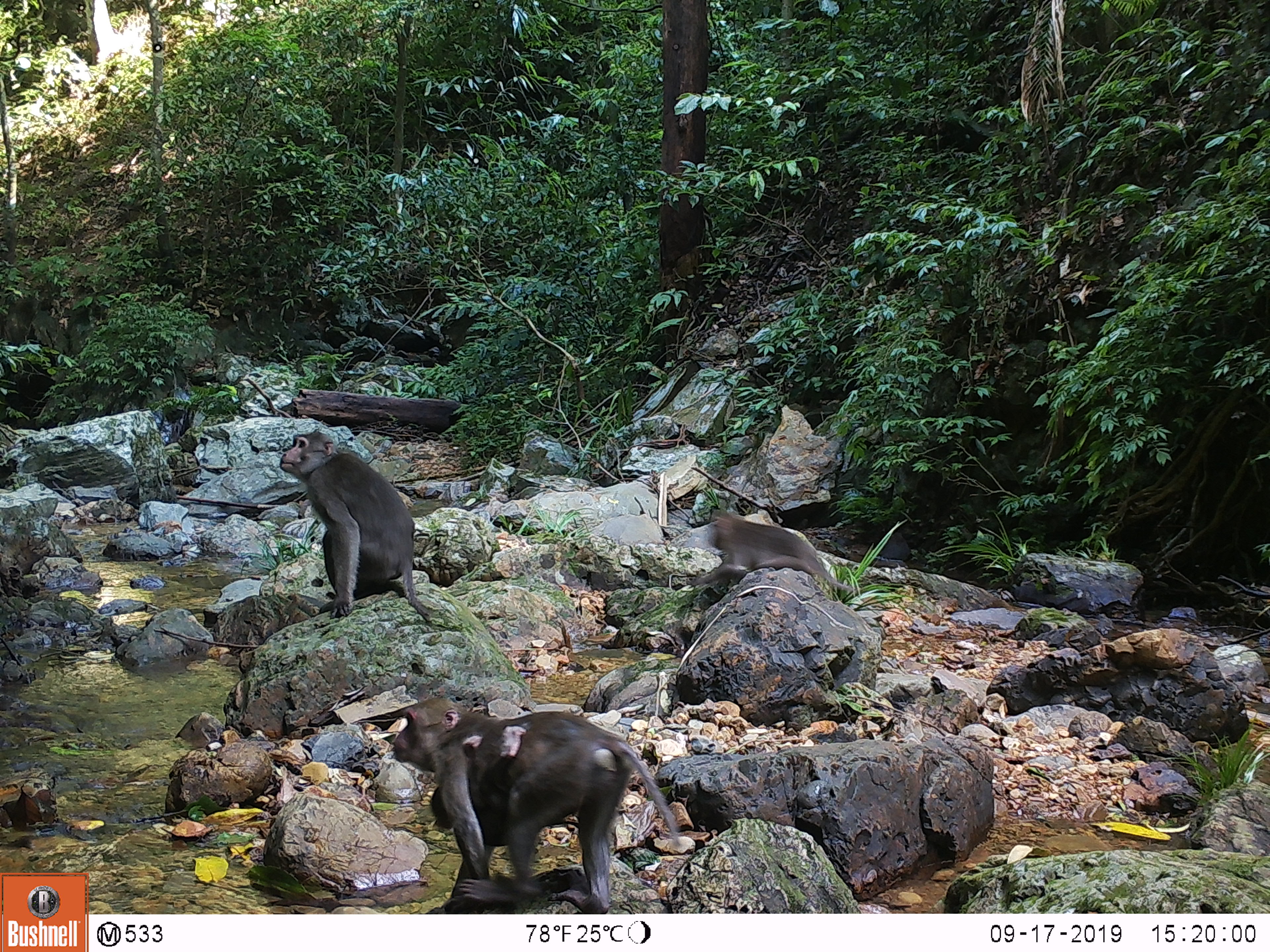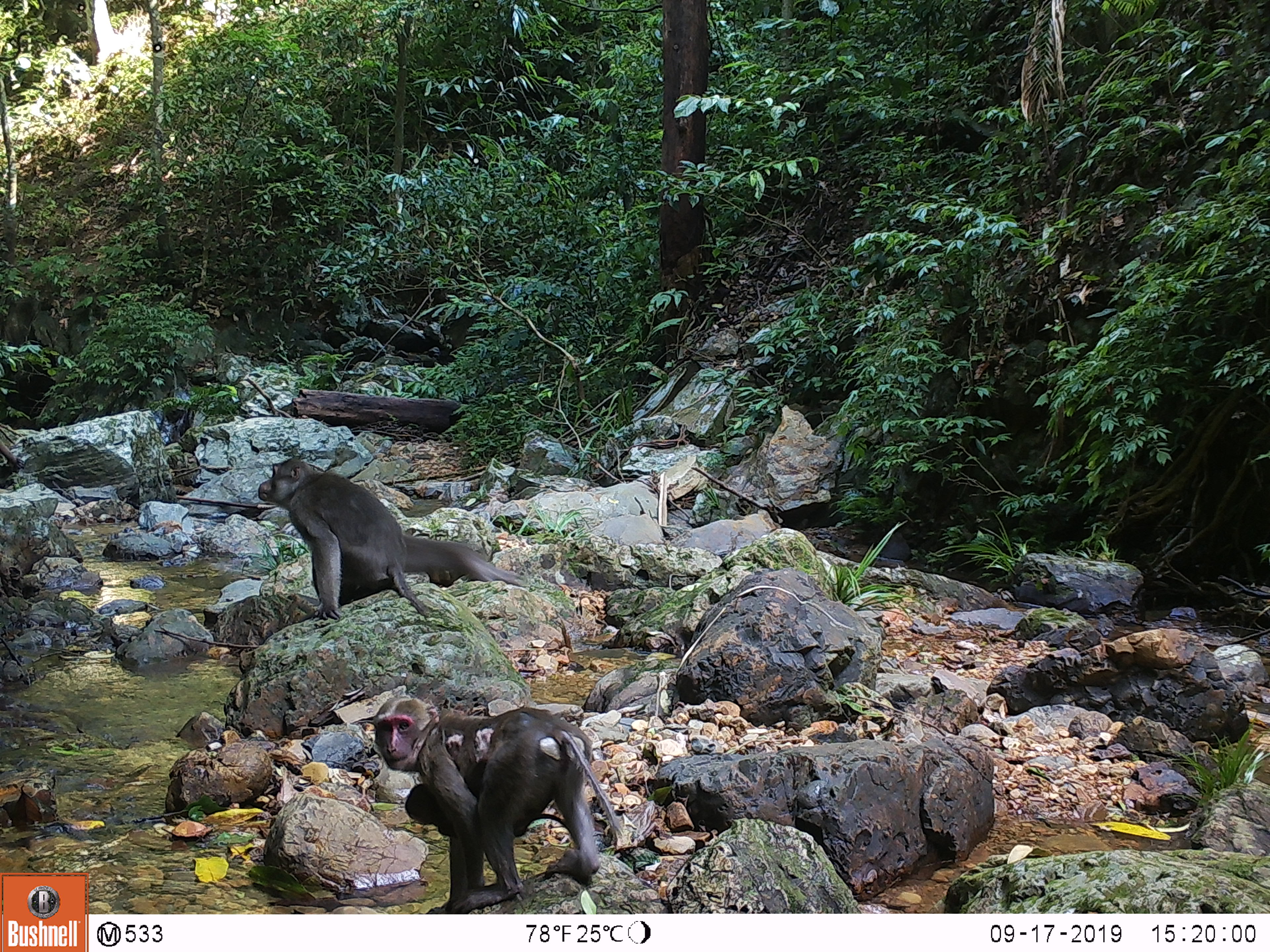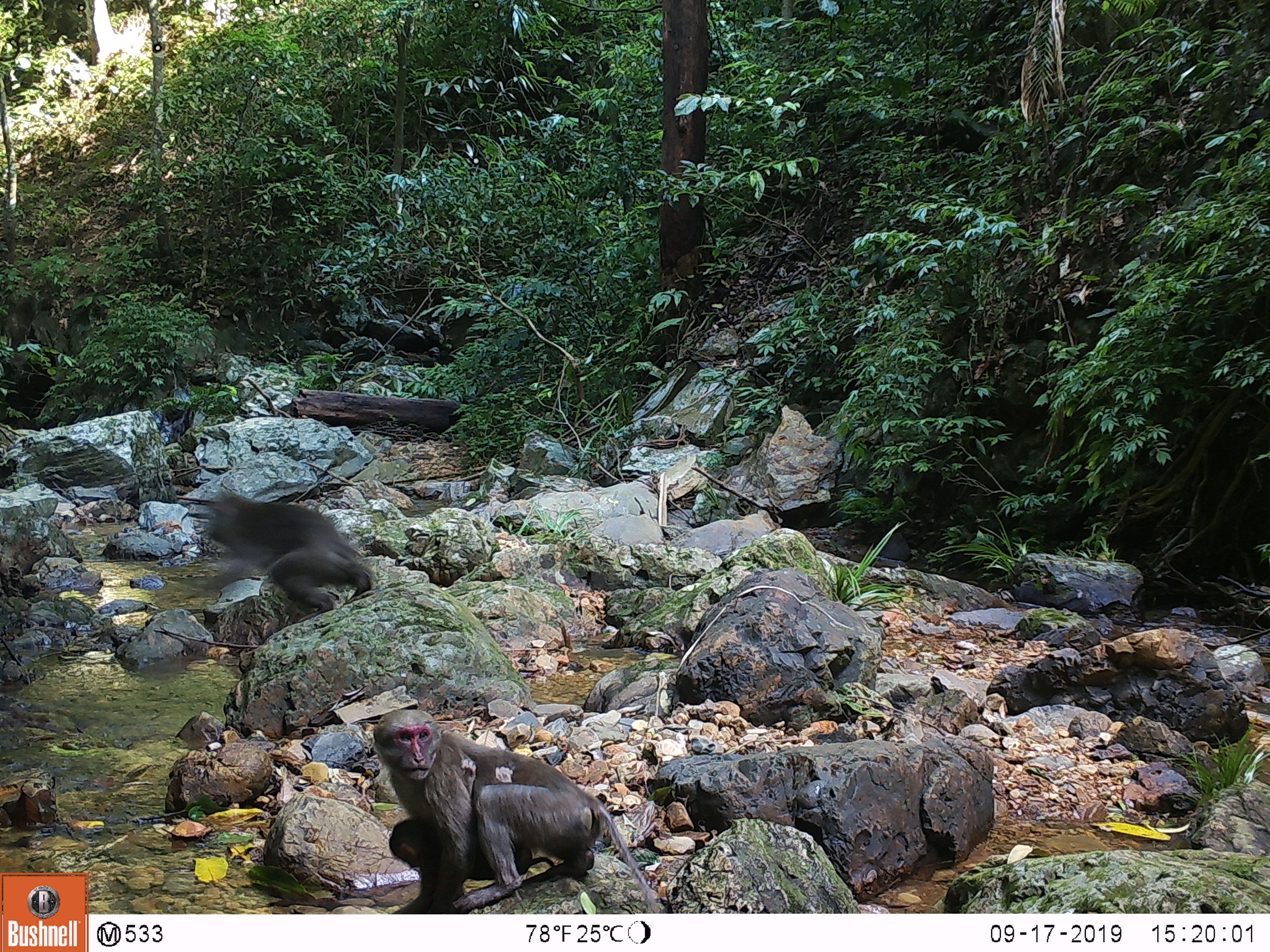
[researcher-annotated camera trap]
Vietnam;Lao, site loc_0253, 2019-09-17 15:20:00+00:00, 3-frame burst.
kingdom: Animalia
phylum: Chordata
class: Mammalia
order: Primates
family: Cercopithecidae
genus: Macaca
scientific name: Macaca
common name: macaques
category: assam or rhesus macaque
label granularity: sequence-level